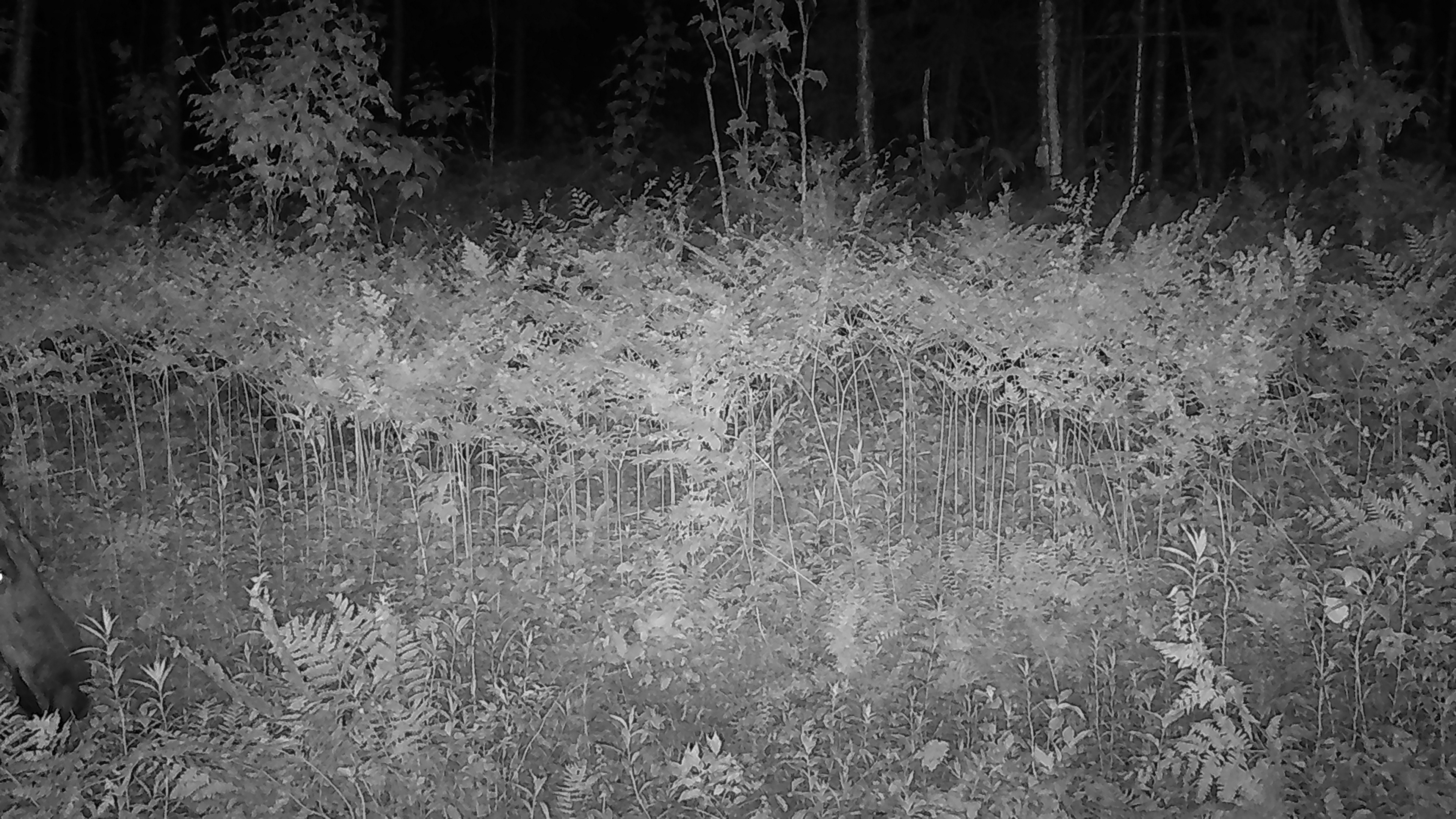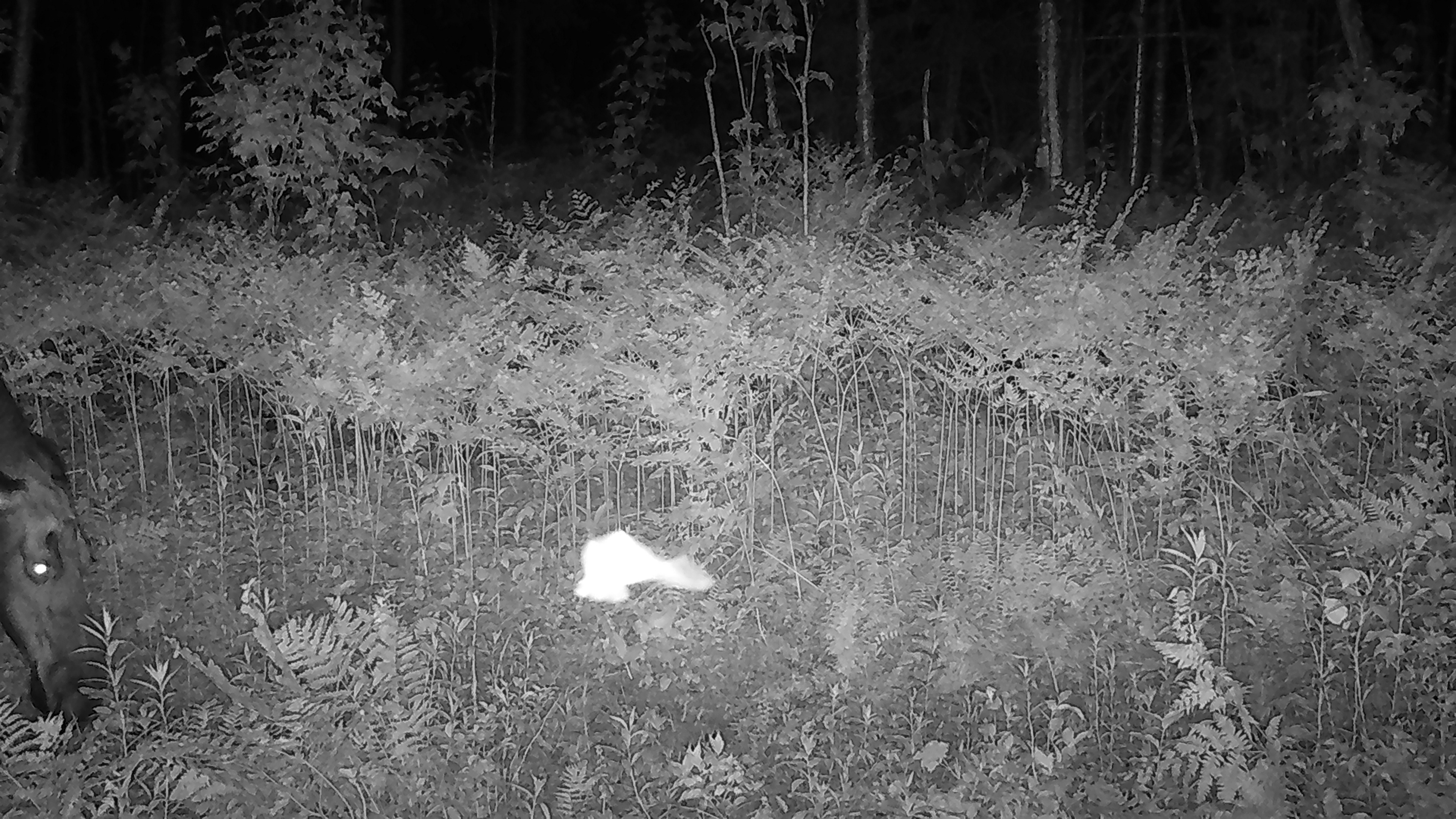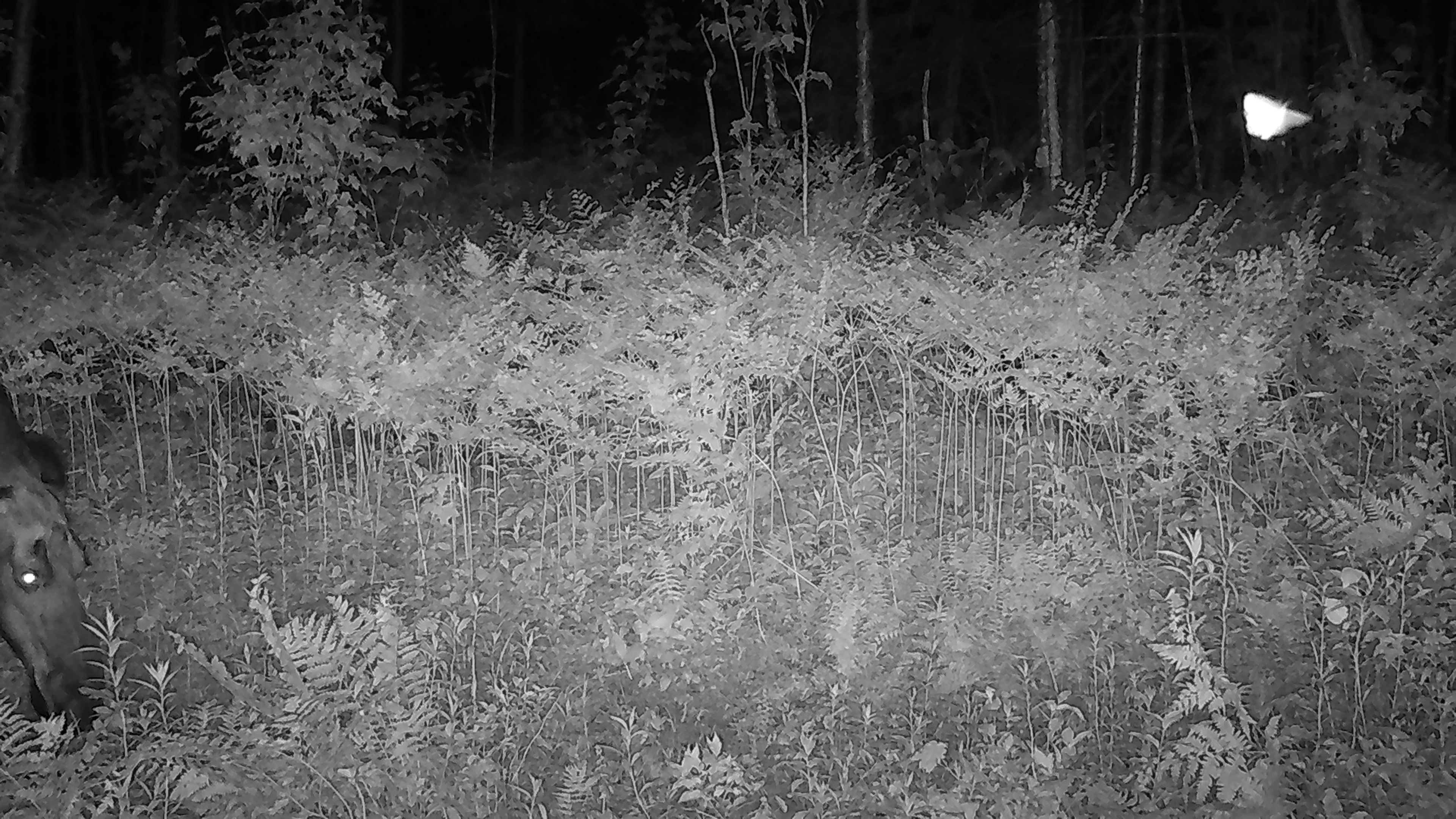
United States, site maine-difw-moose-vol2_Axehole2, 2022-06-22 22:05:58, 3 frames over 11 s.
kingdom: Animalia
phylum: Chordata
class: Mammalia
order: Artiodactyla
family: Cervidae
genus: Alces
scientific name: Alces alces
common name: moose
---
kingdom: Animalia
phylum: Chordata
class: Aves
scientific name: Aves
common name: bird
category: bird sp.